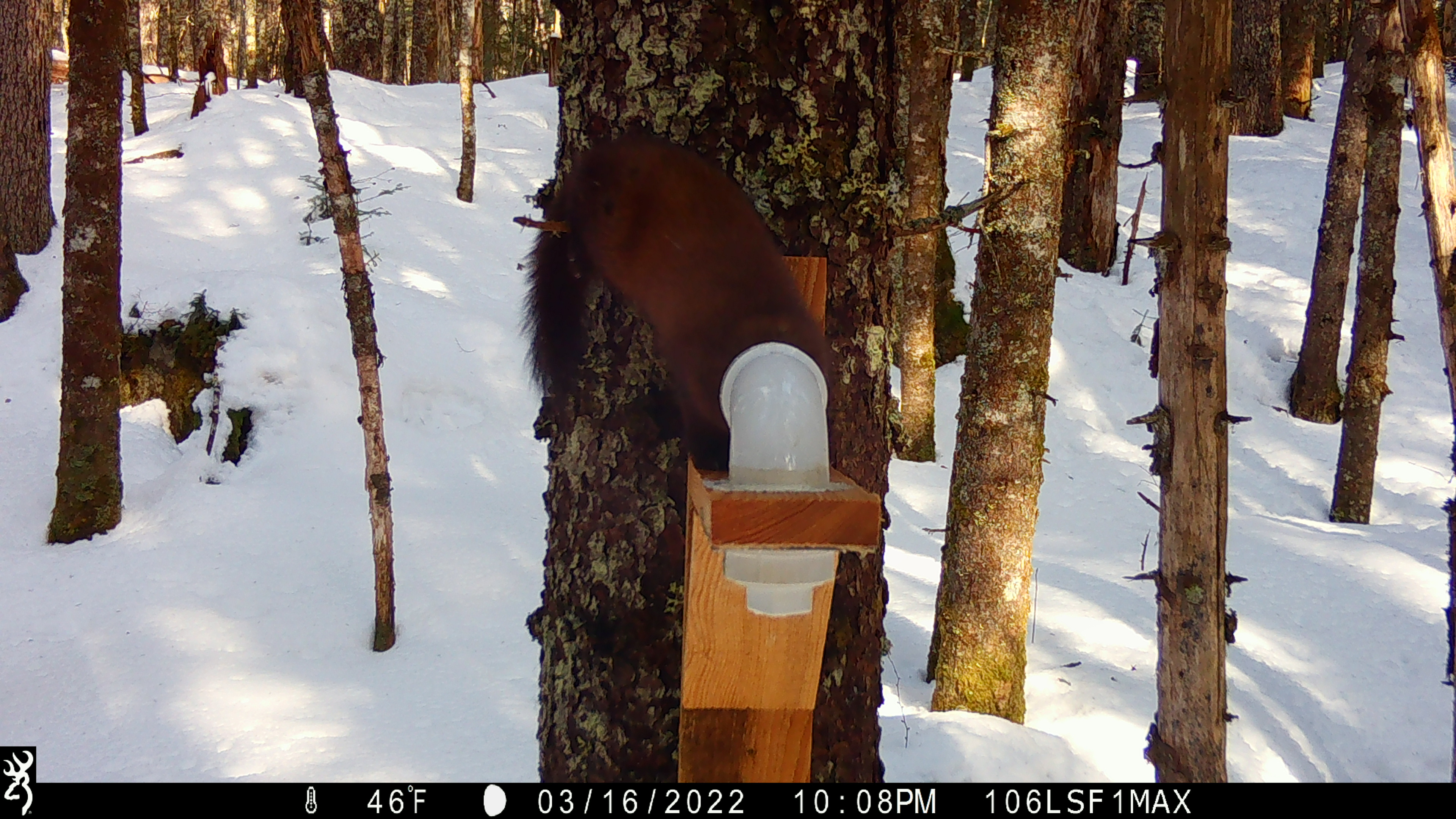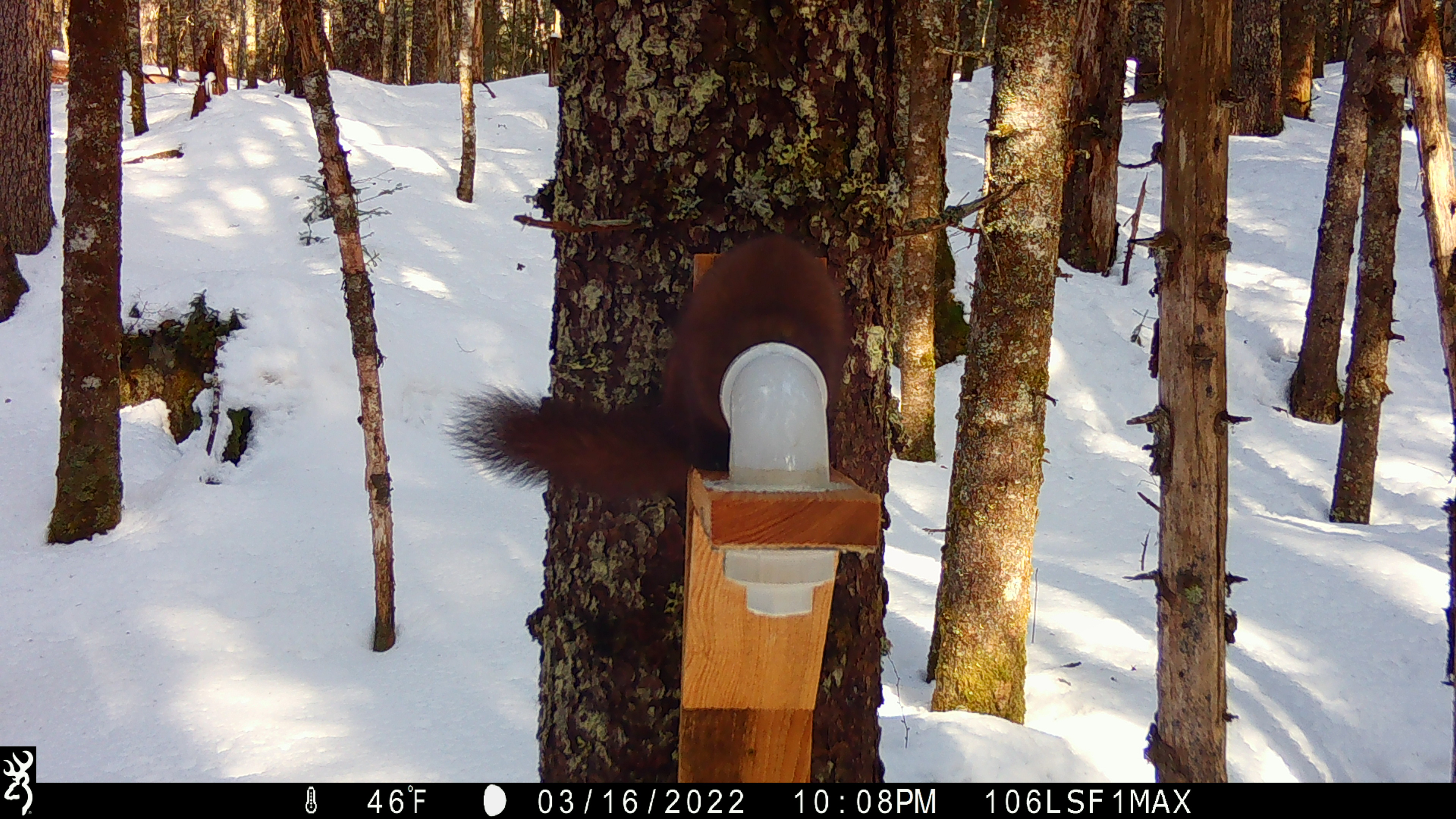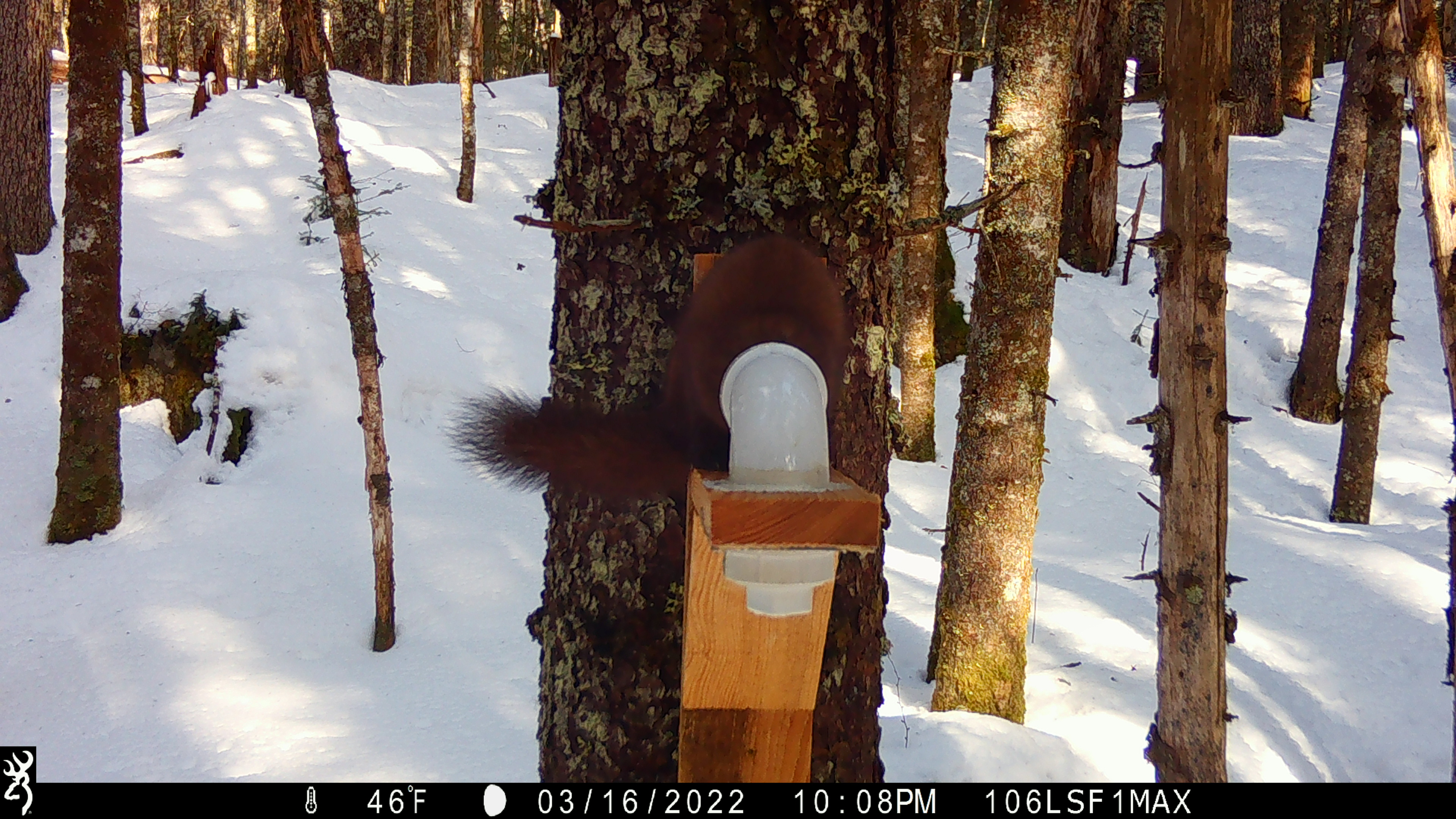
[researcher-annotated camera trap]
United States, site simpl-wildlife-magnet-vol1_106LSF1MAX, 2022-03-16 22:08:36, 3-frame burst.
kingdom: Animalia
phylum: Chordata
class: Mammalia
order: Carnivora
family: Mustelidae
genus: Martes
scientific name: Martes americana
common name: american marten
American marten (Martes americana).